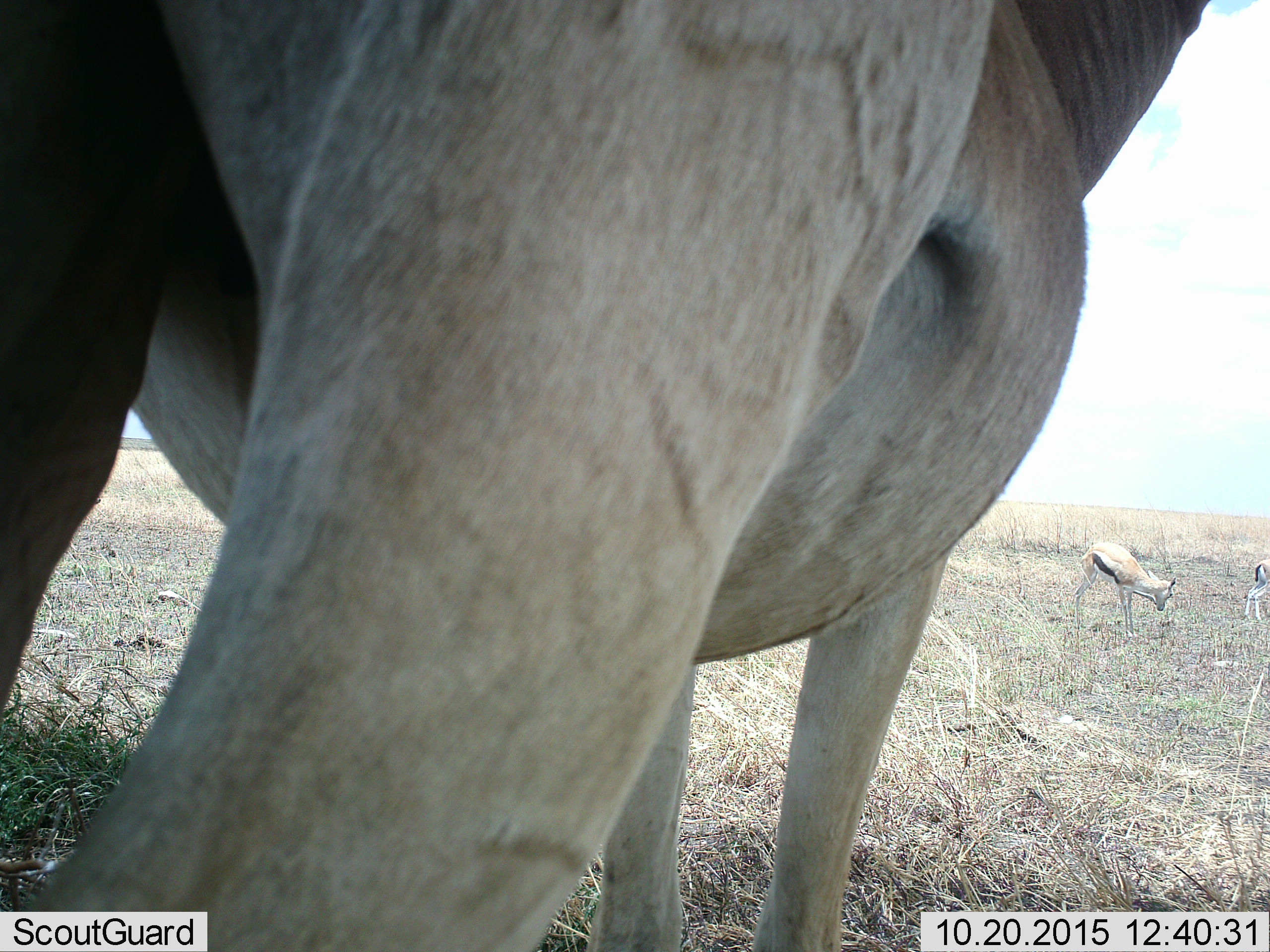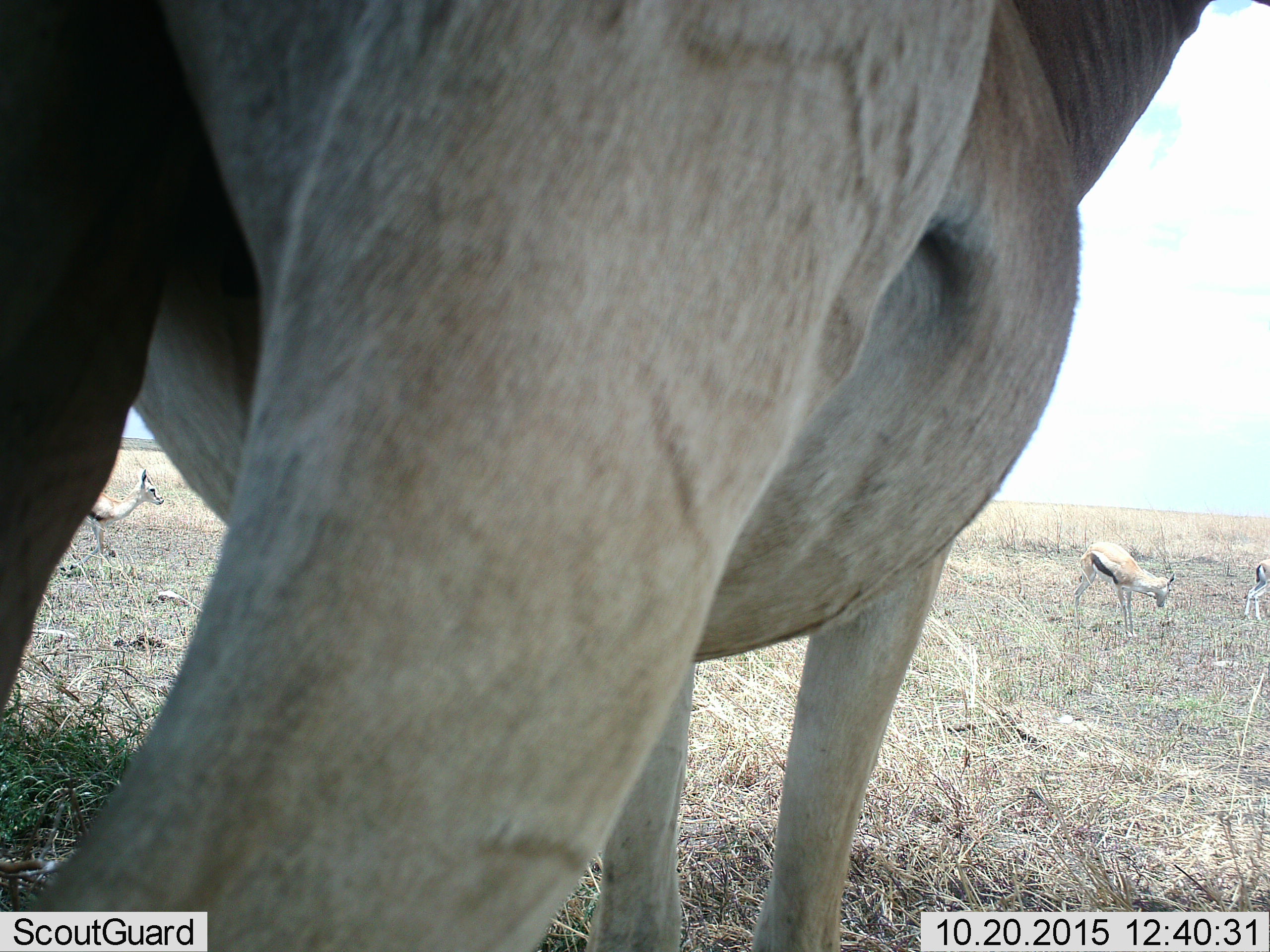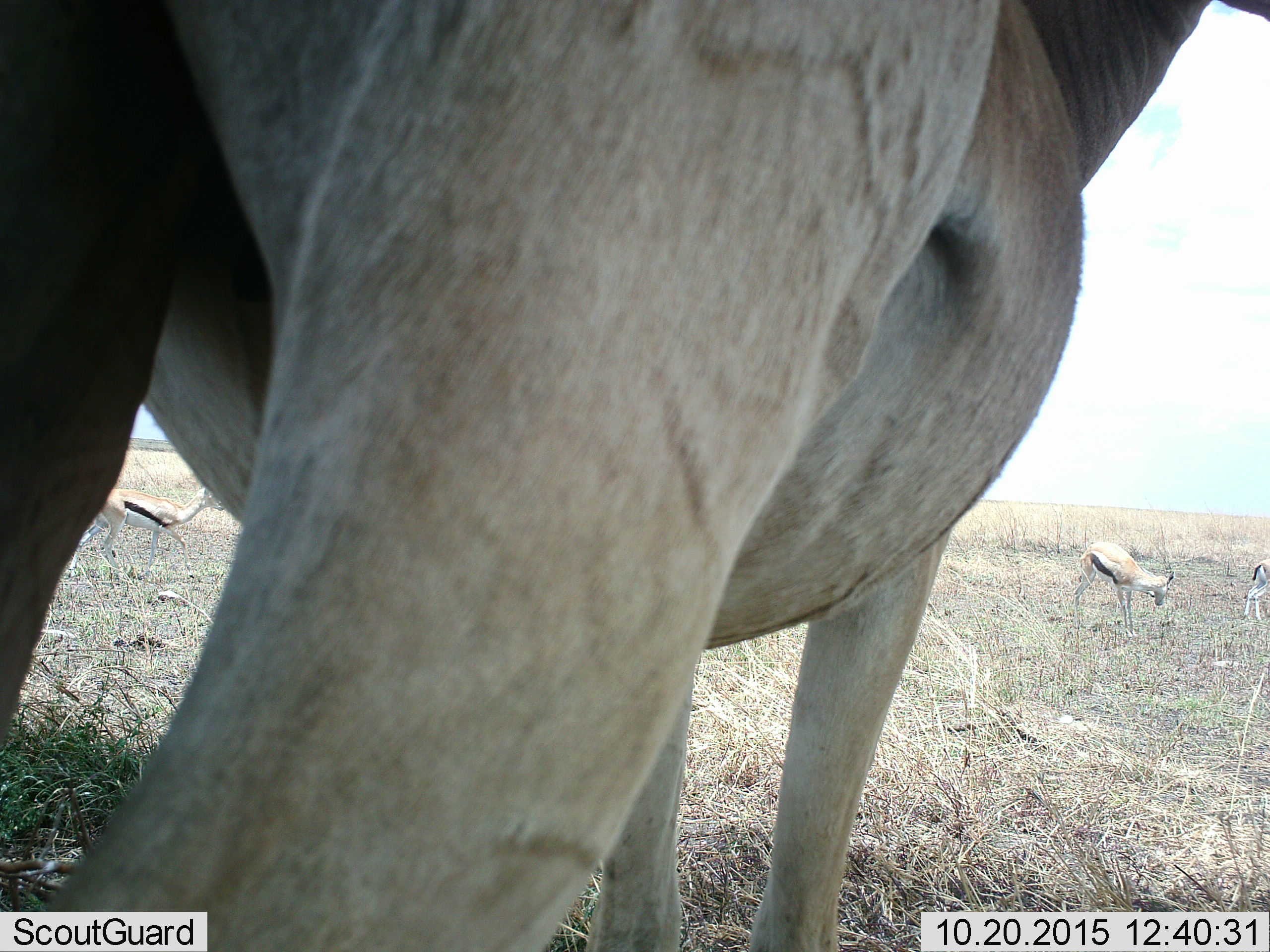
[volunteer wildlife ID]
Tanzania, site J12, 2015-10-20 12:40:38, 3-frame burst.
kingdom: Animalia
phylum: Chordata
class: Mammalia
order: Artiodactyla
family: Bovidae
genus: Eudorcas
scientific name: Eudorcas thomsonii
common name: thomson's gazelle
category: gazellethomsons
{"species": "gazellethomsons (thomson's gazelle) (Eudorcas thomsonii)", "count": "3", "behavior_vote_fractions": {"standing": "100%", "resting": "0%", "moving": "57%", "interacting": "0%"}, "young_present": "14%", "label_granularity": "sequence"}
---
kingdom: Animalia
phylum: Chordata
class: Mammalia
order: Artiodactyla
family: Bovidae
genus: Alcelaphus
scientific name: Alcelaphus buselaphus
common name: hartebeest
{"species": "hartebeest (Alcelaphus buselaphus)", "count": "1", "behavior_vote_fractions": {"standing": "100%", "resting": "0%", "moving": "0%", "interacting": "0%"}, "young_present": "0%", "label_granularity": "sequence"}